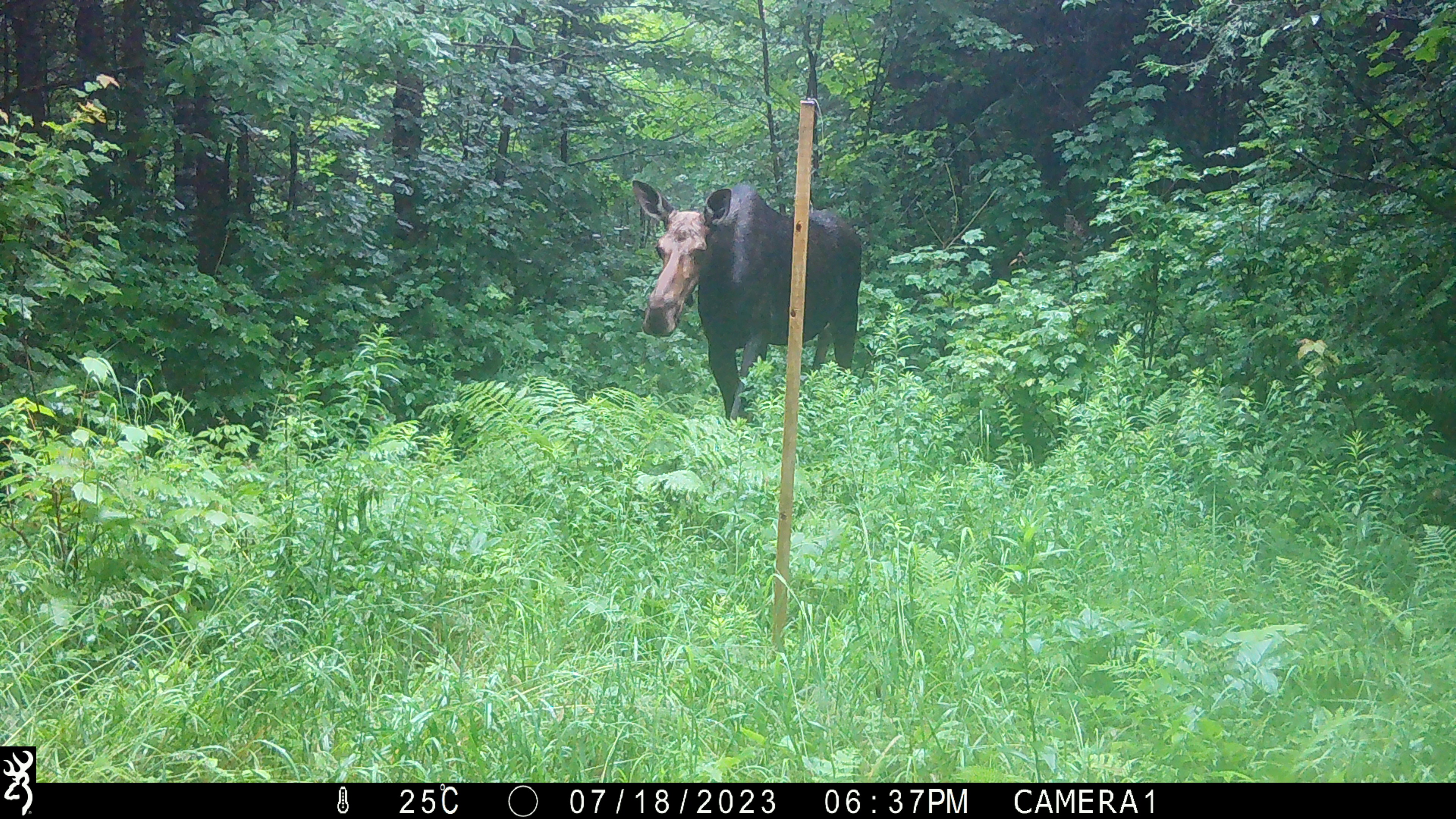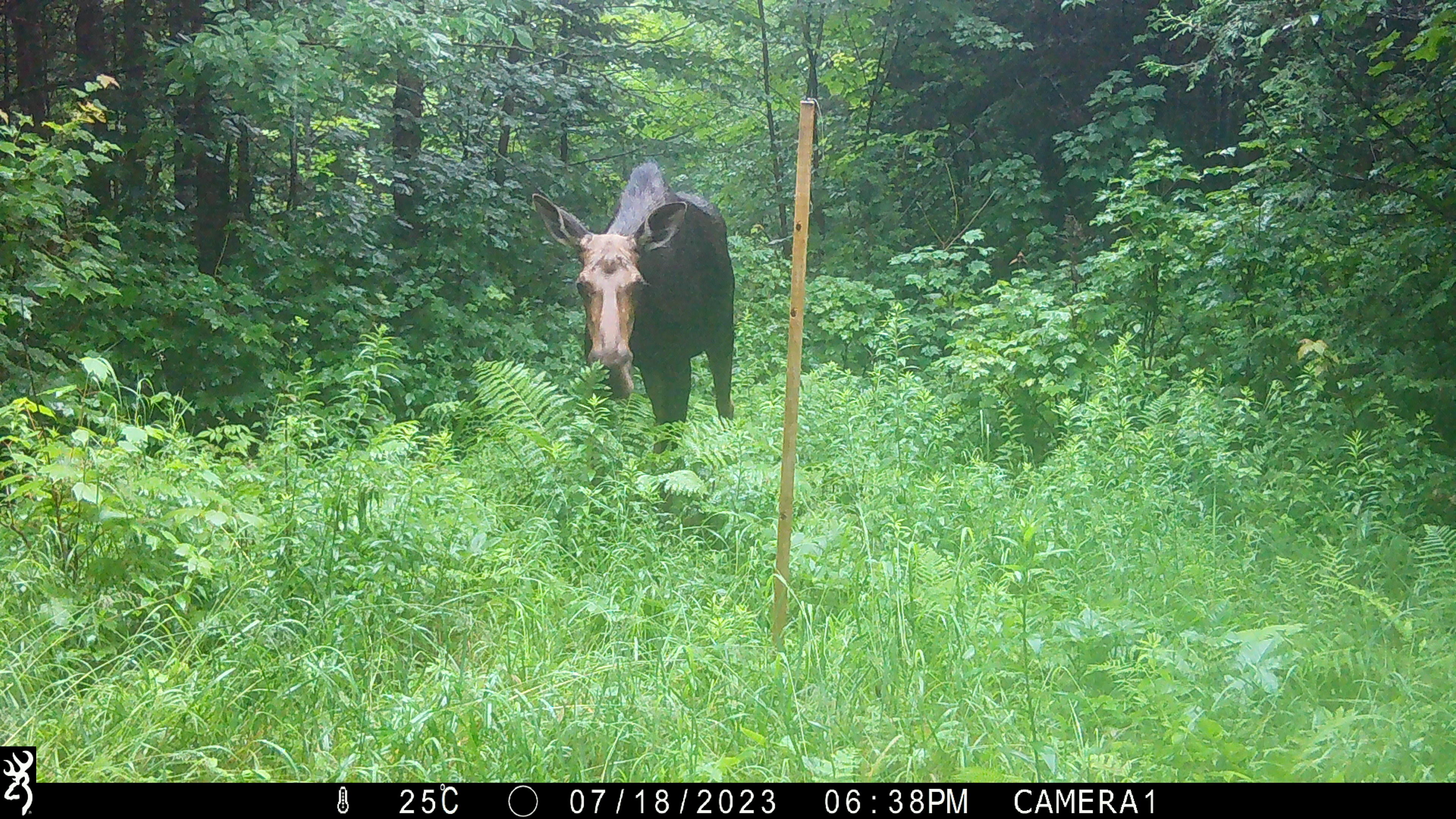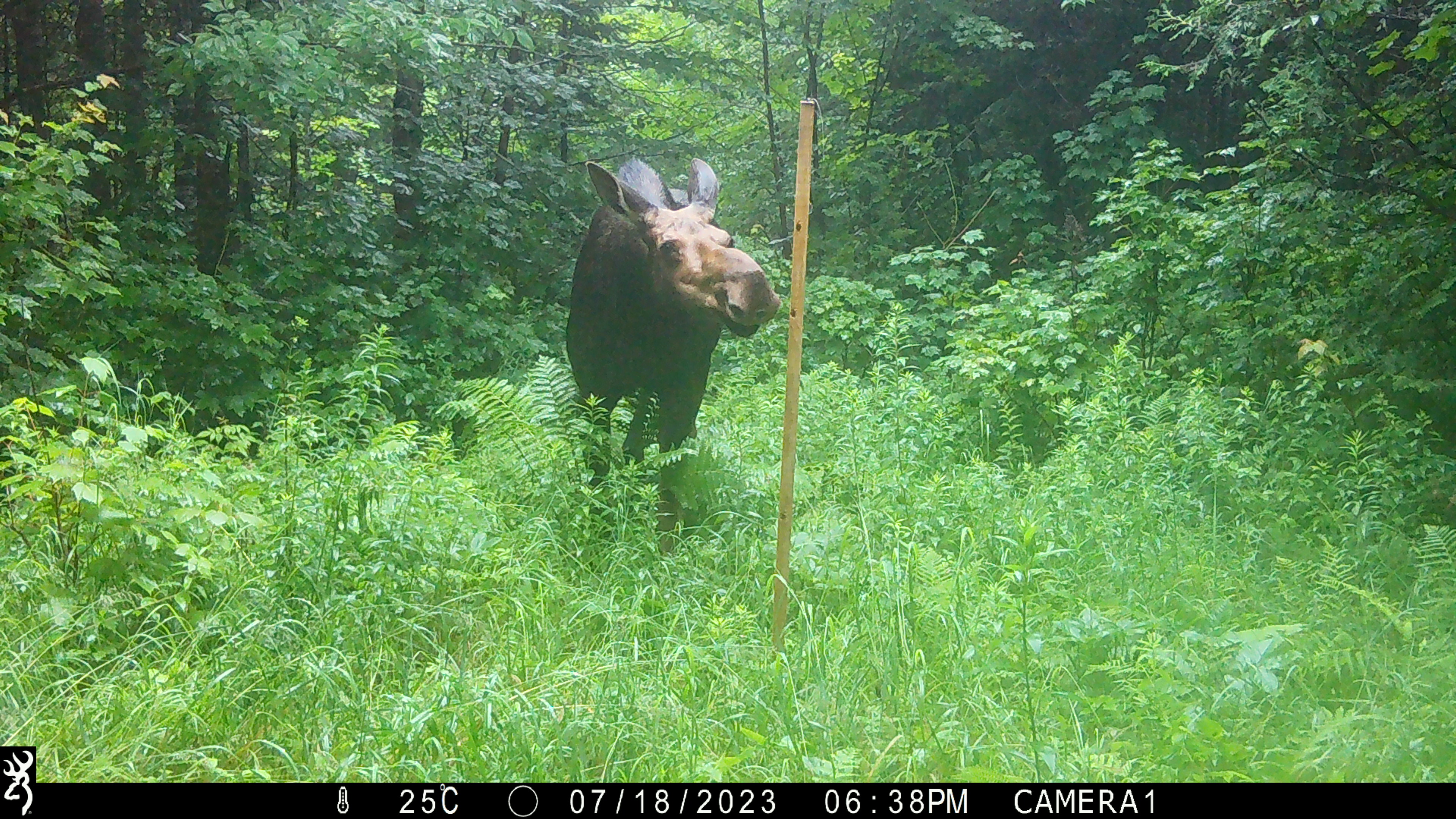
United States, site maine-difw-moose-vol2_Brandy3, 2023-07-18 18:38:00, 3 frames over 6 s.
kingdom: Animalia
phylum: Chordata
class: Mammalia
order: Artiodactyla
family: Cervidae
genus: Alces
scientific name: Alces alces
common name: moose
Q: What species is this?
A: Moose (Alces alces).